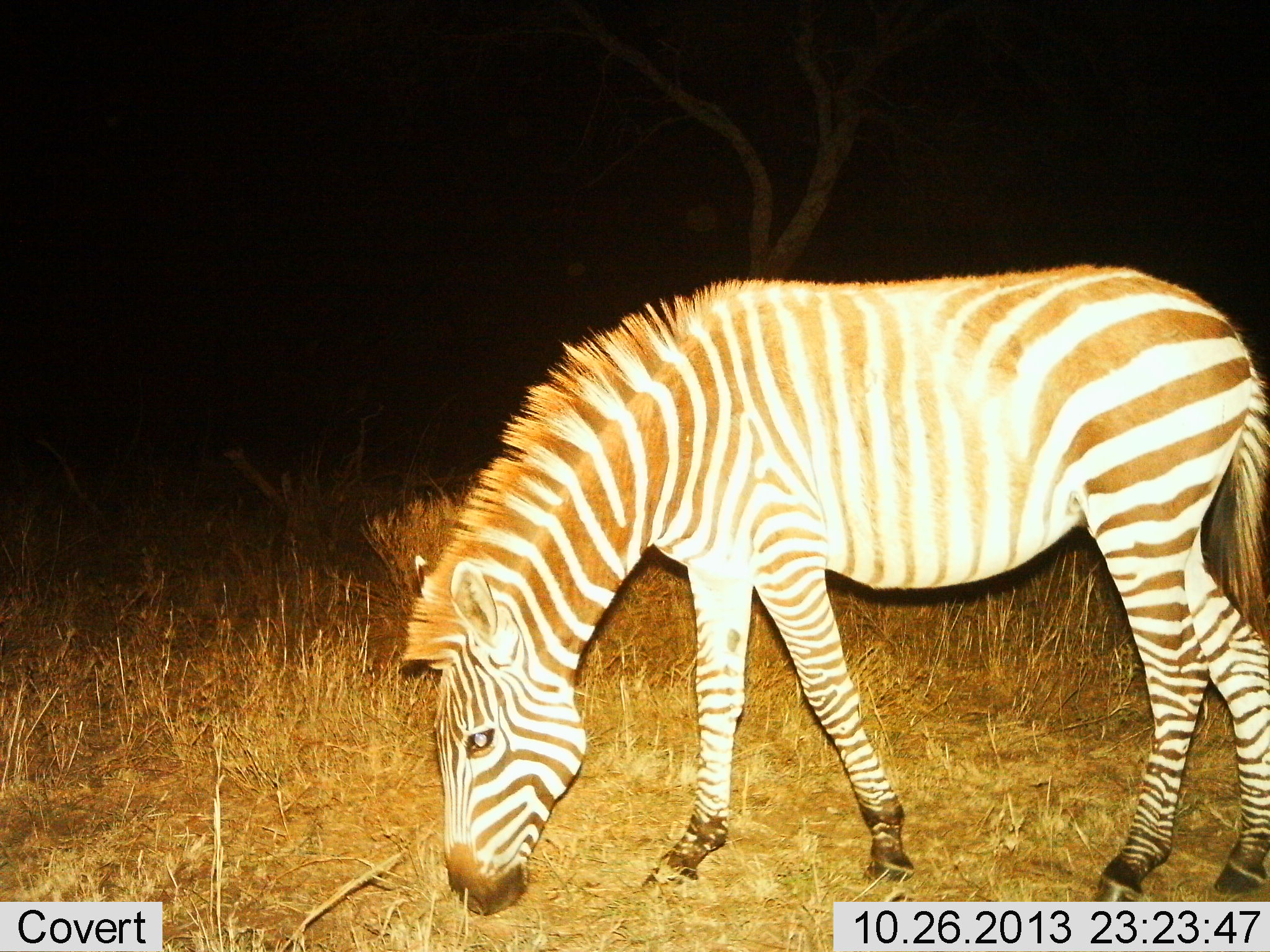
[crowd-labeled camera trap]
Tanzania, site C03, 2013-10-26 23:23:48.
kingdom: Animalia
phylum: Chordata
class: Mammalia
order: Perissodactyla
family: Equidae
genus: Equus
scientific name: Equus quagga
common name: plains zebra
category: zebra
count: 1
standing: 20%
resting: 0%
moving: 0%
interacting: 0%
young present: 0%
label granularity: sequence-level